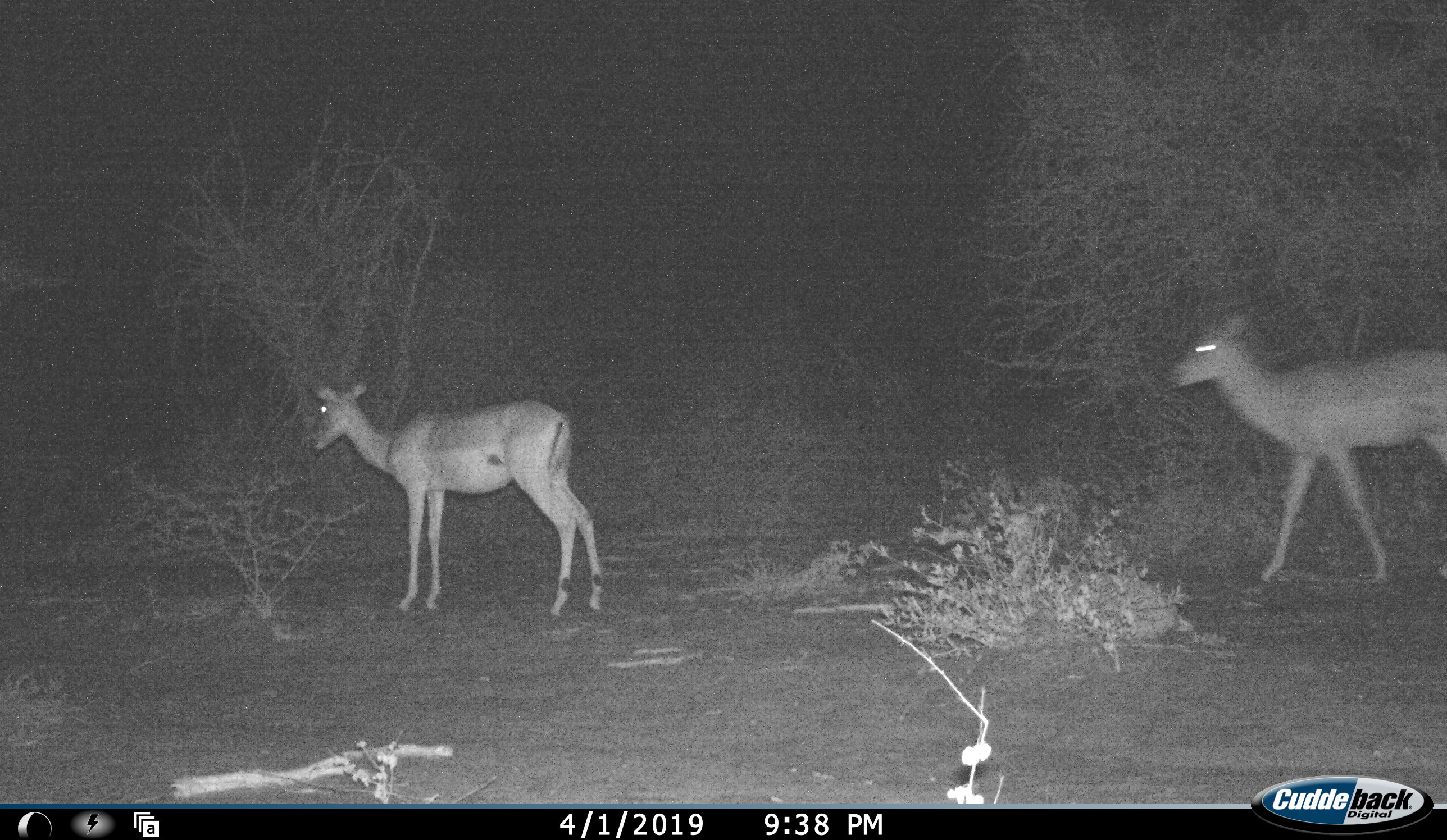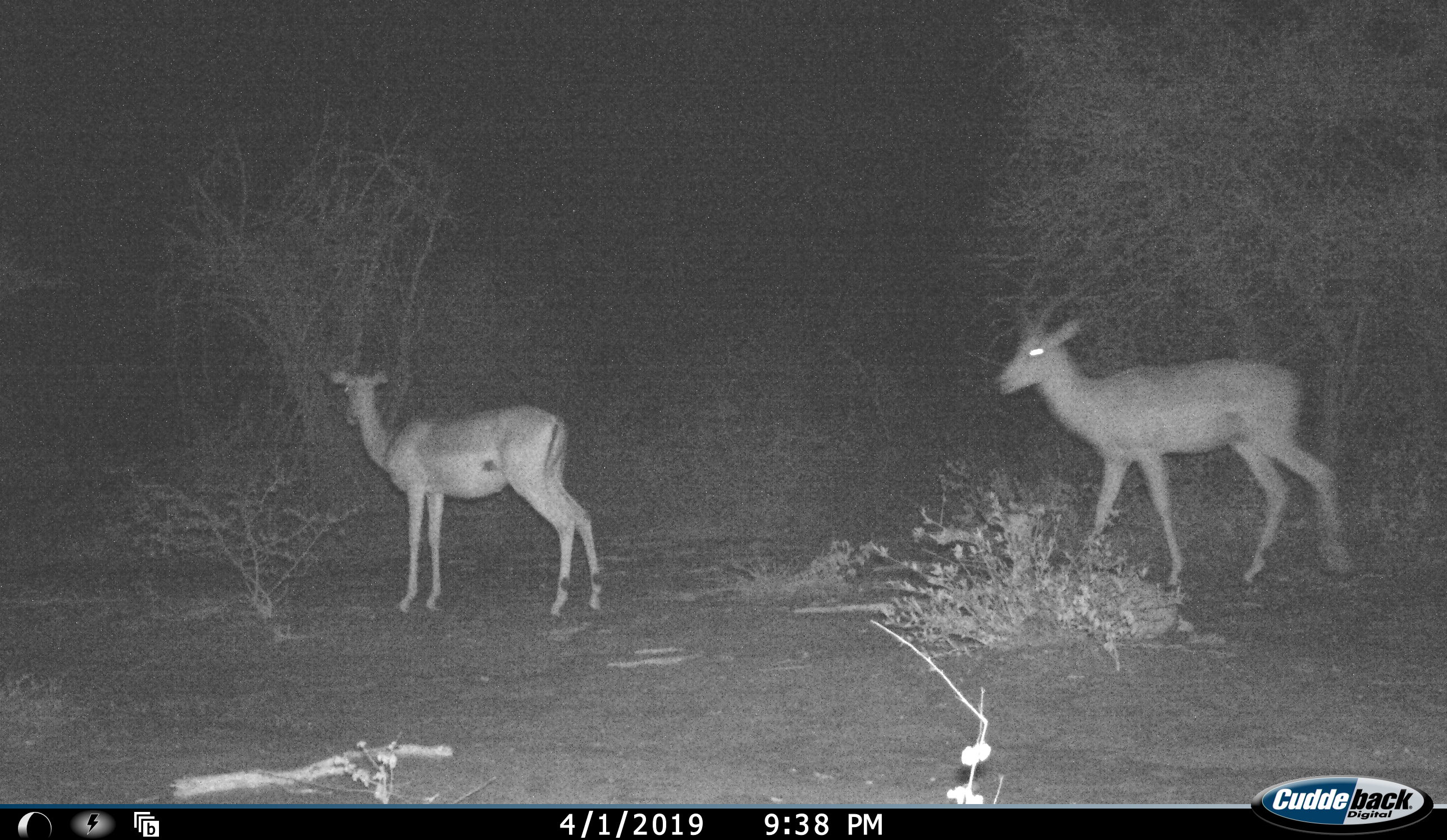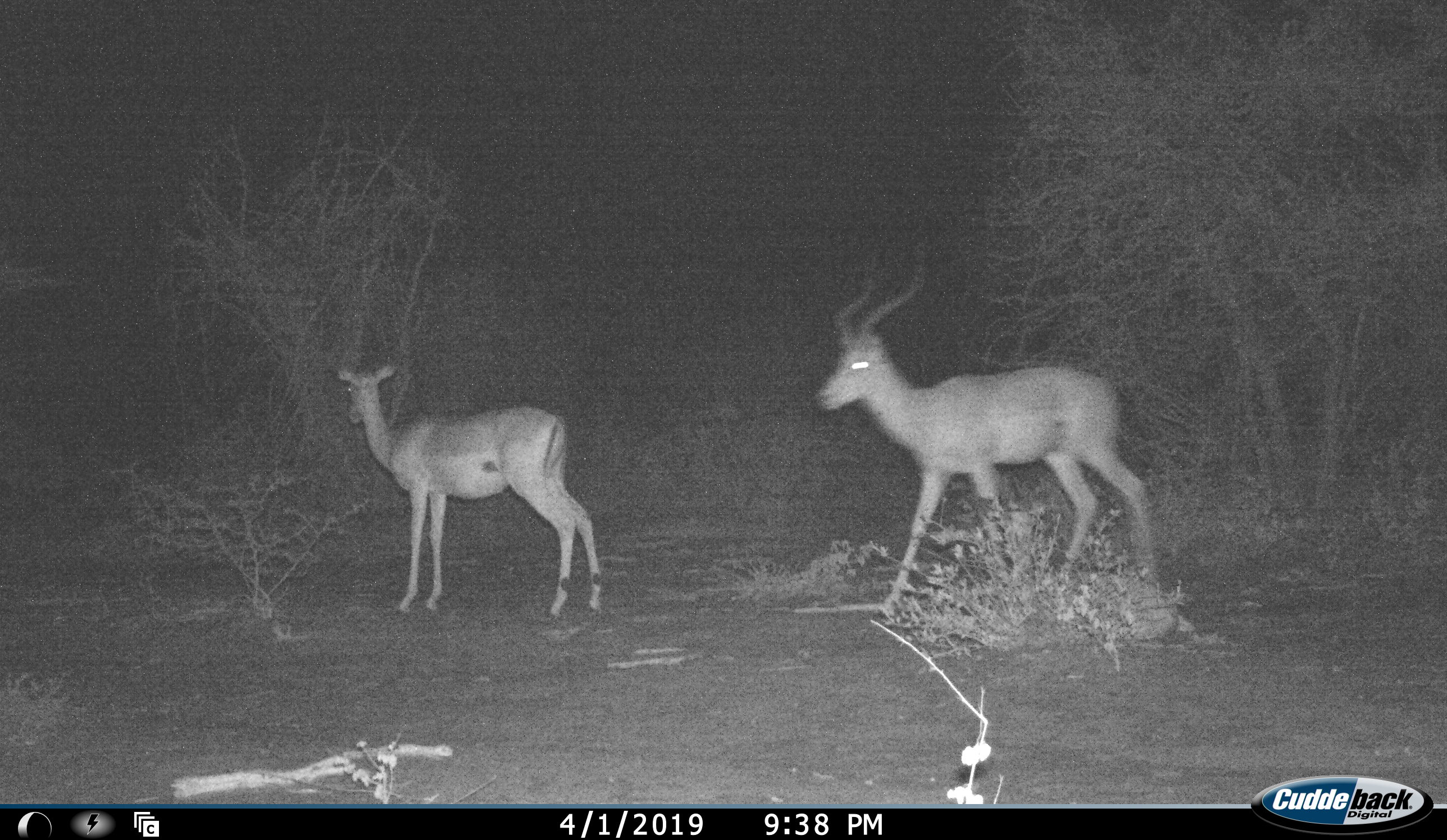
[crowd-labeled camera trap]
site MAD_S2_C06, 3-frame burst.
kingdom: Animalia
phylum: Chordata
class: Mammalia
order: Artiodactyla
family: Bovidae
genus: Aepyceros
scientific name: Aepyceros melampus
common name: impala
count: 2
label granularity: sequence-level